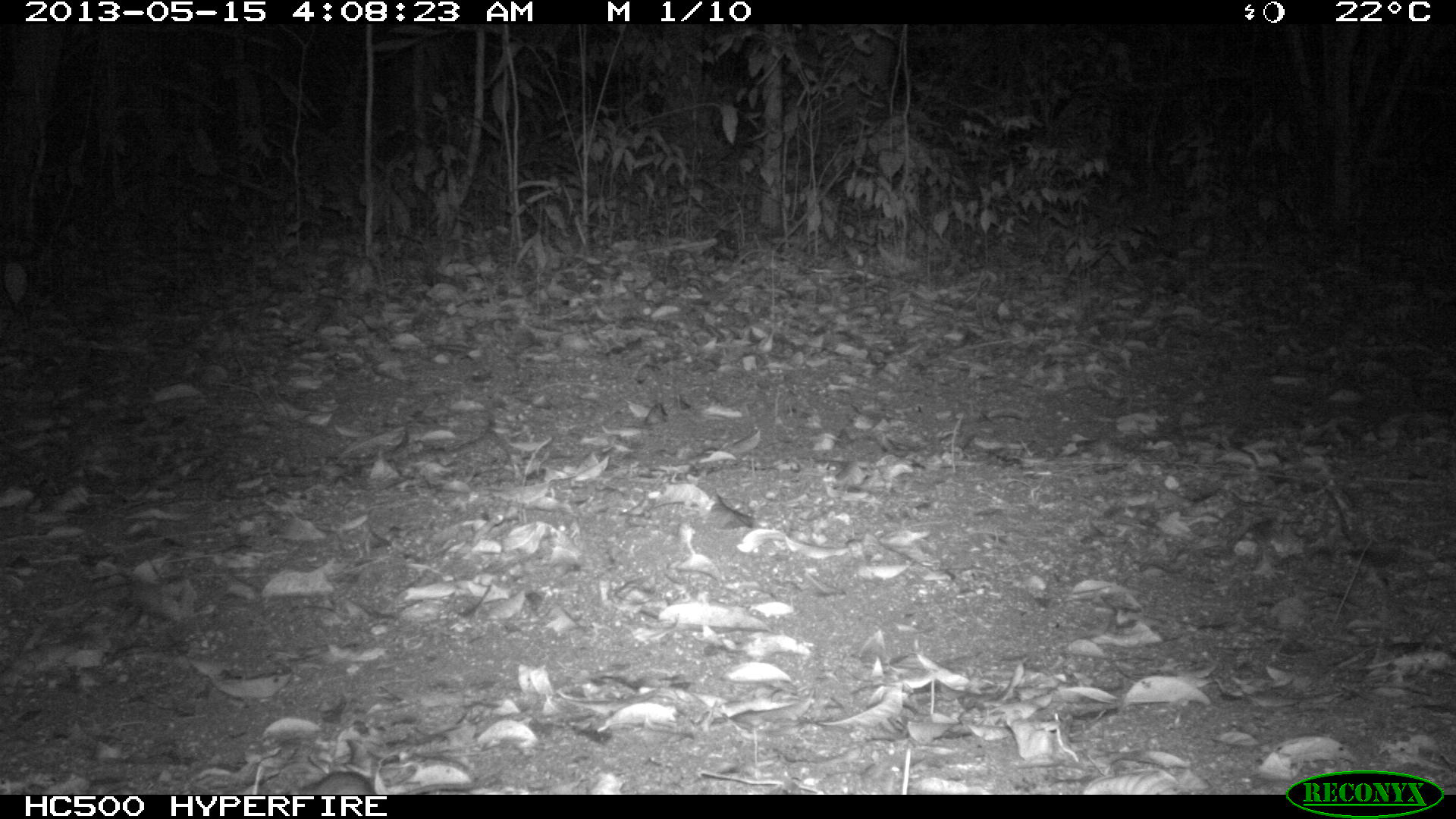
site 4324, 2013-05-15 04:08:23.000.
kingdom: Animalia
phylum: Chordata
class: Mammalia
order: Rodentia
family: Cricetidae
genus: Peromyscus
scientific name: Peromyscus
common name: deermice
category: peromyscus sp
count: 1